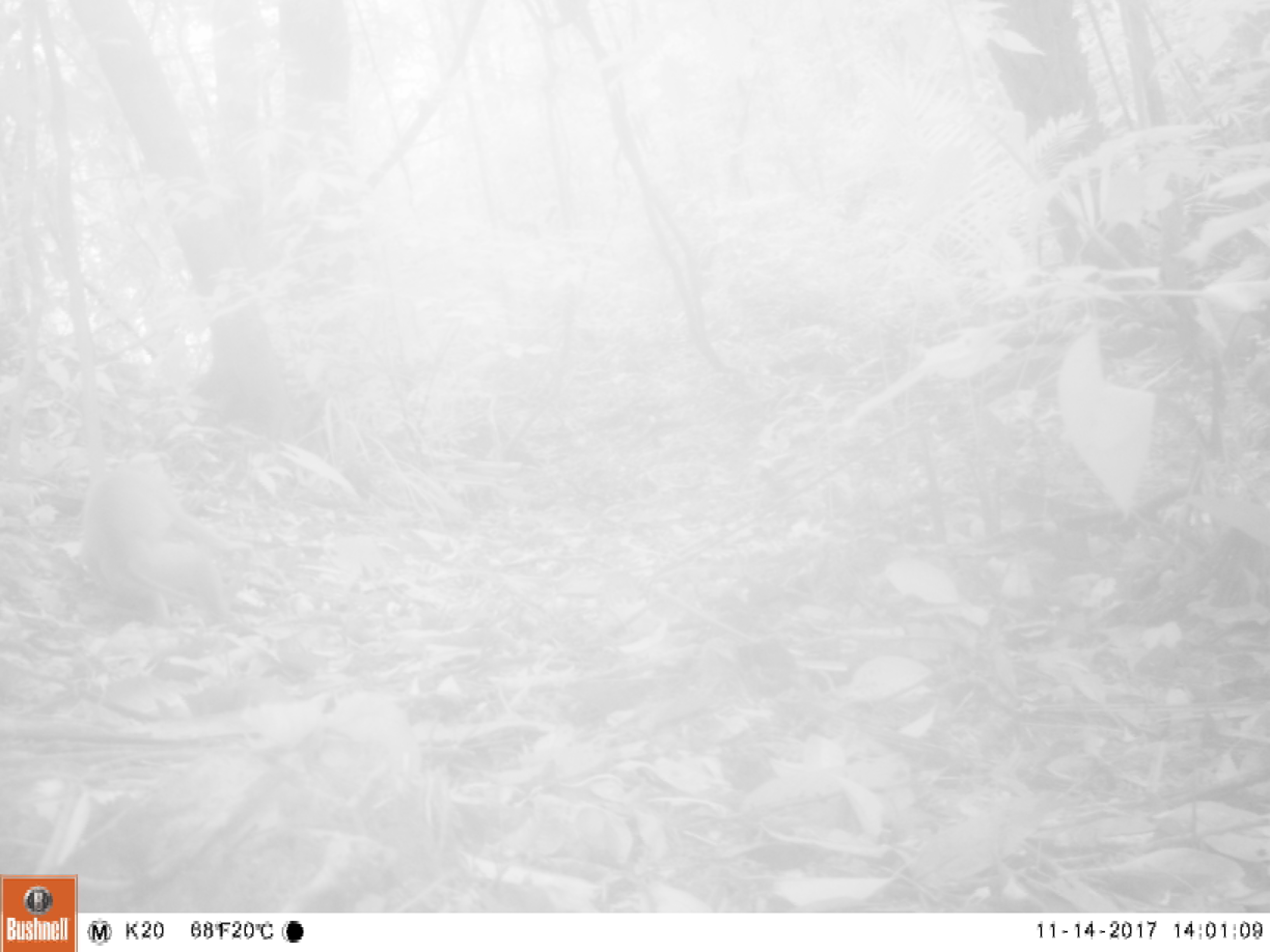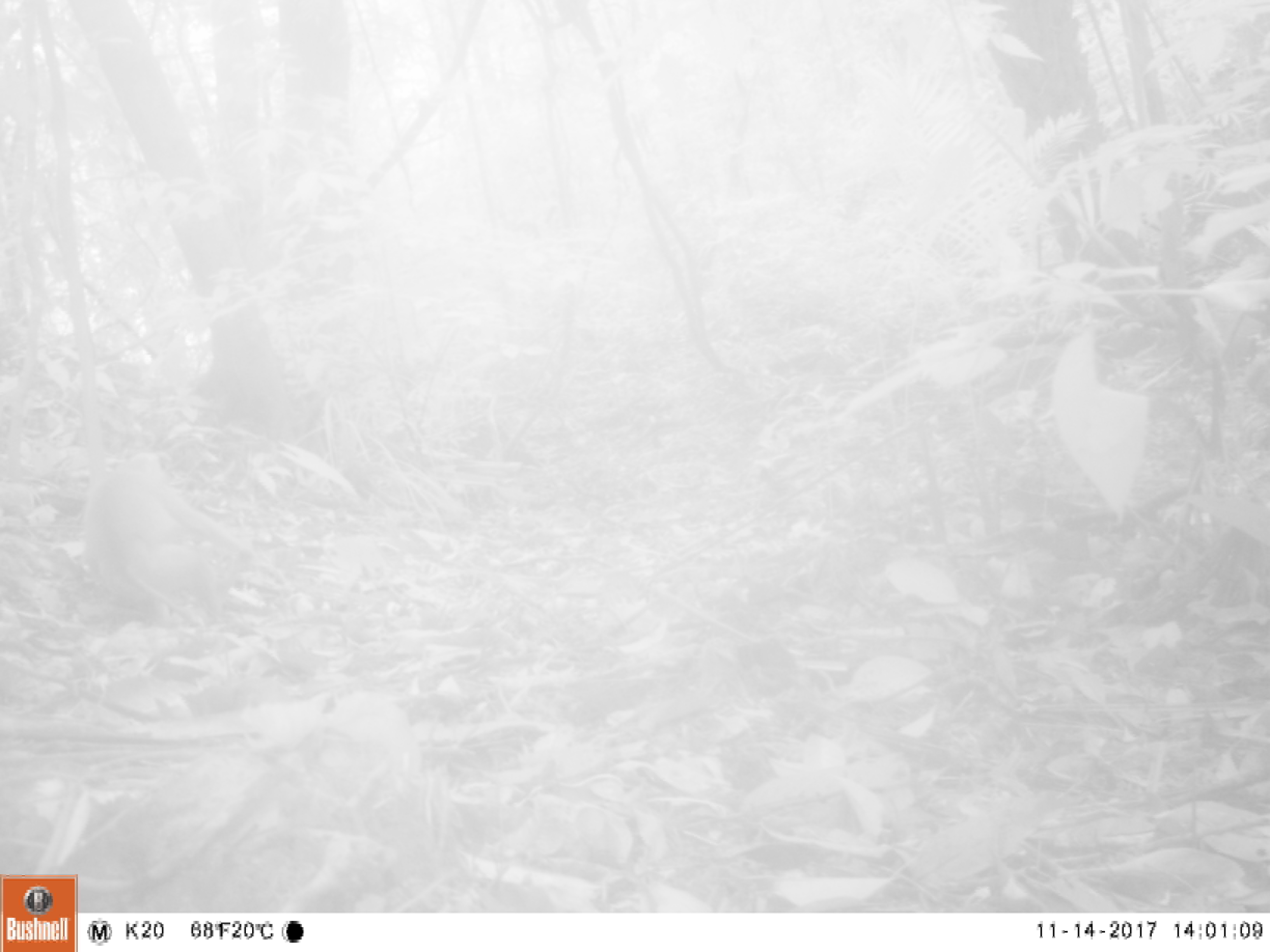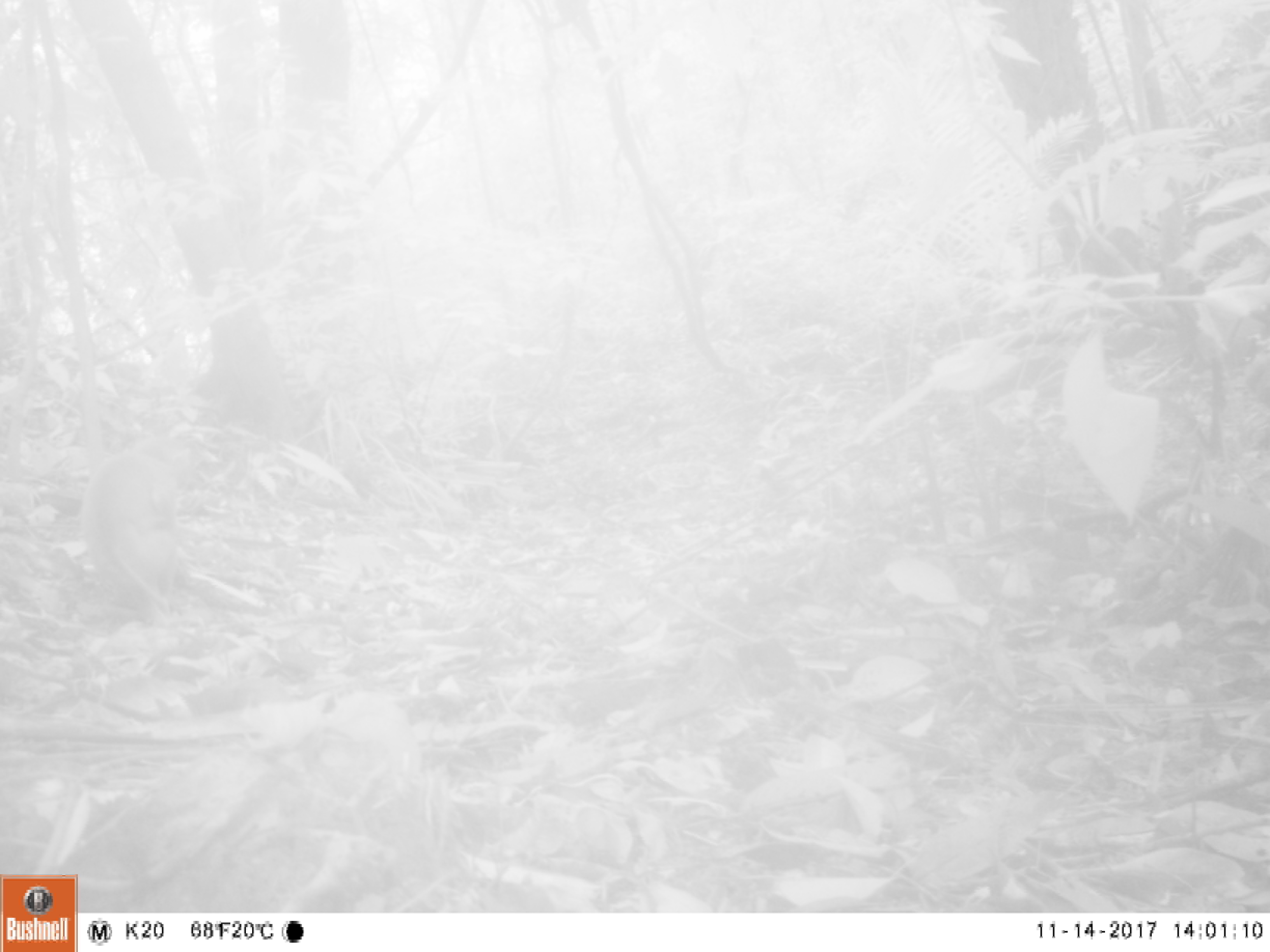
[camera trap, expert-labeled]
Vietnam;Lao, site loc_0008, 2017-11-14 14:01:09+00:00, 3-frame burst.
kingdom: Animalia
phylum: Chordata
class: Mammalia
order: Primates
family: Cercopithecidae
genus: Macaca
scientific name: Macaca nemestrina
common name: pig-tailed macaque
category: pig tailed macaque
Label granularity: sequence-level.